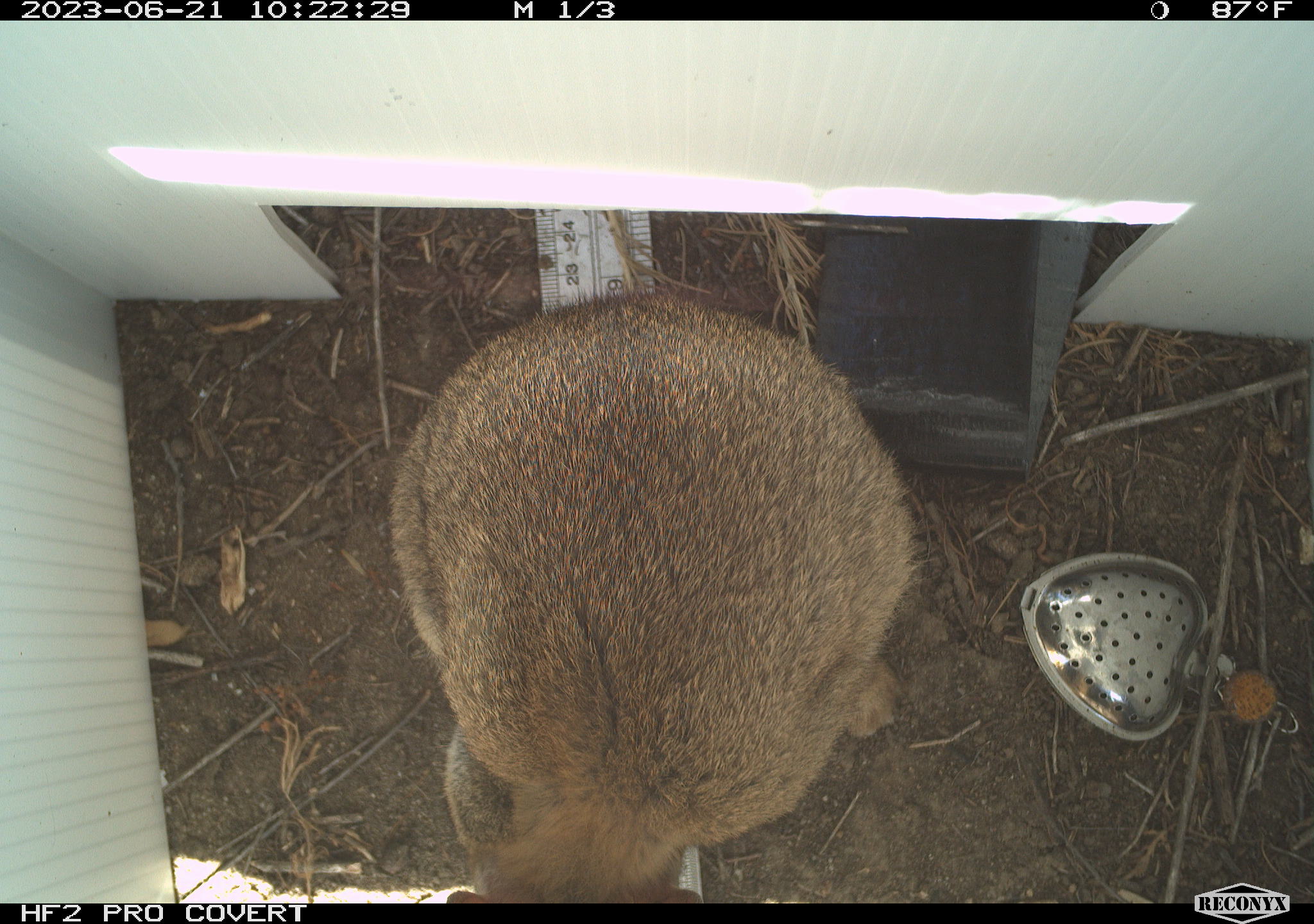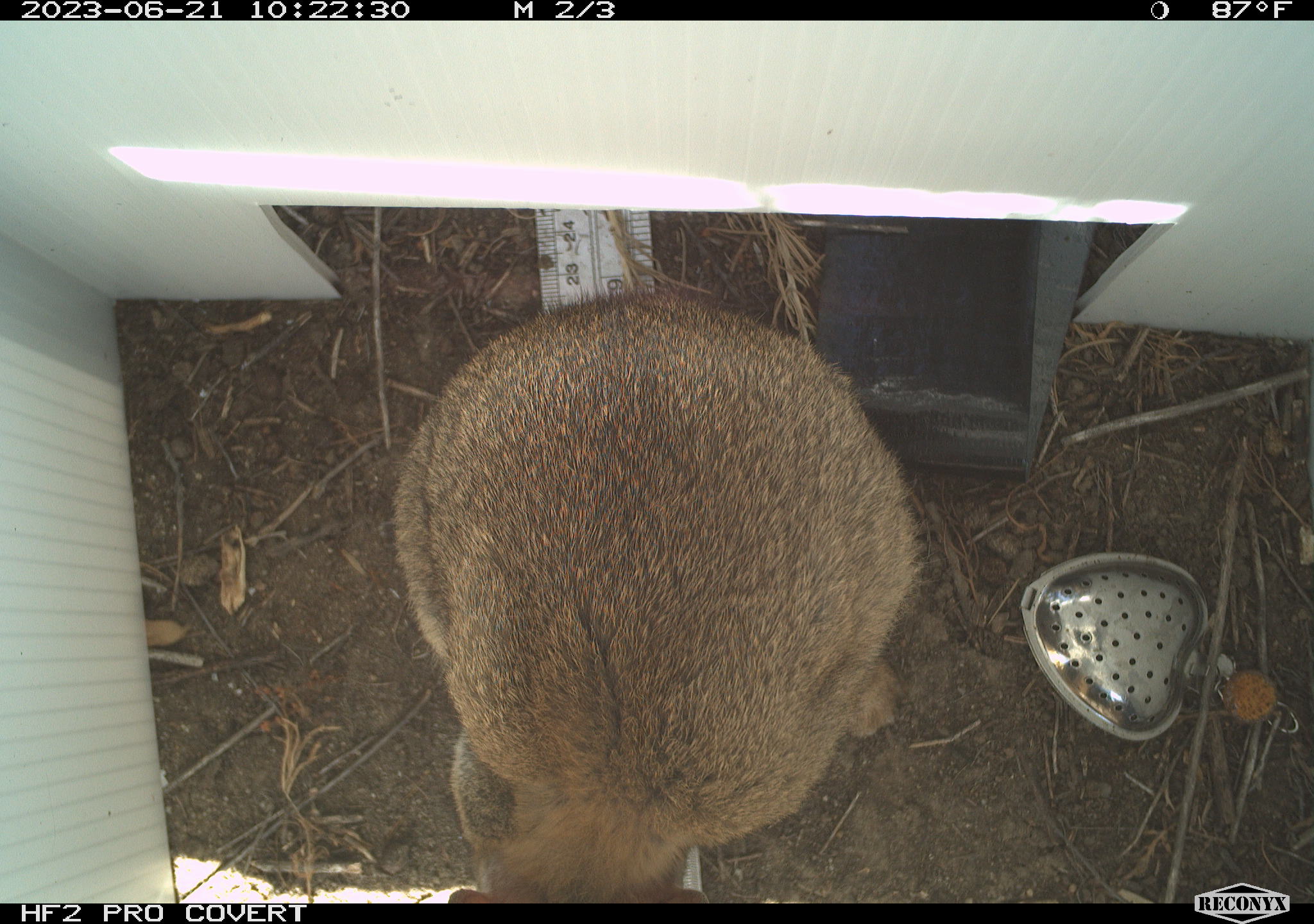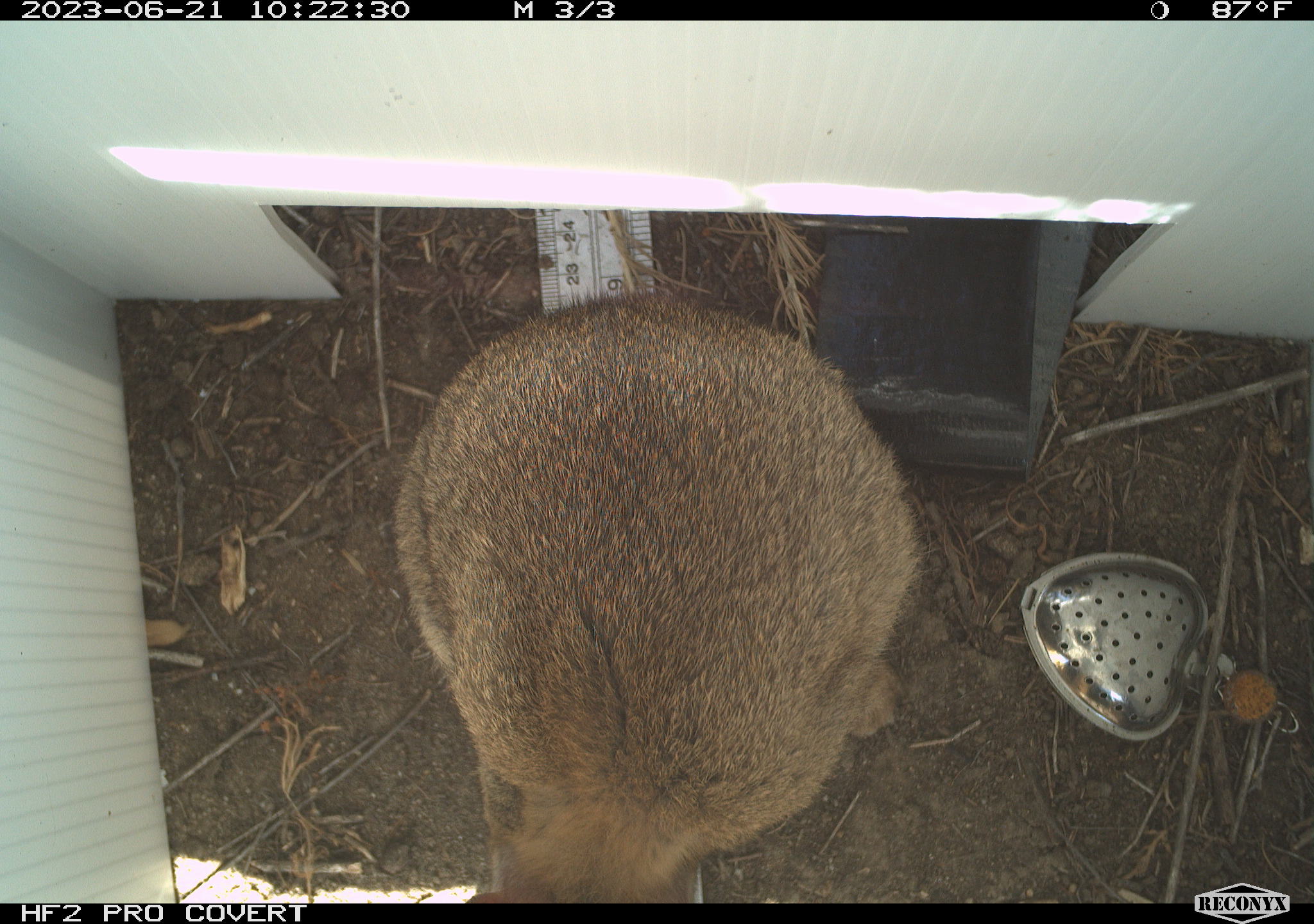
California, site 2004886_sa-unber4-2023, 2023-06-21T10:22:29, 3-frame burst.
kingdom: Animalia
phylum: Chordata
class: Mammalia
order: Lagomorpha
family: Leporidae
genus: Sylvilagus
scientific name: Sylvilagus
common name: cottontail rabbits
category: sylvilagus species